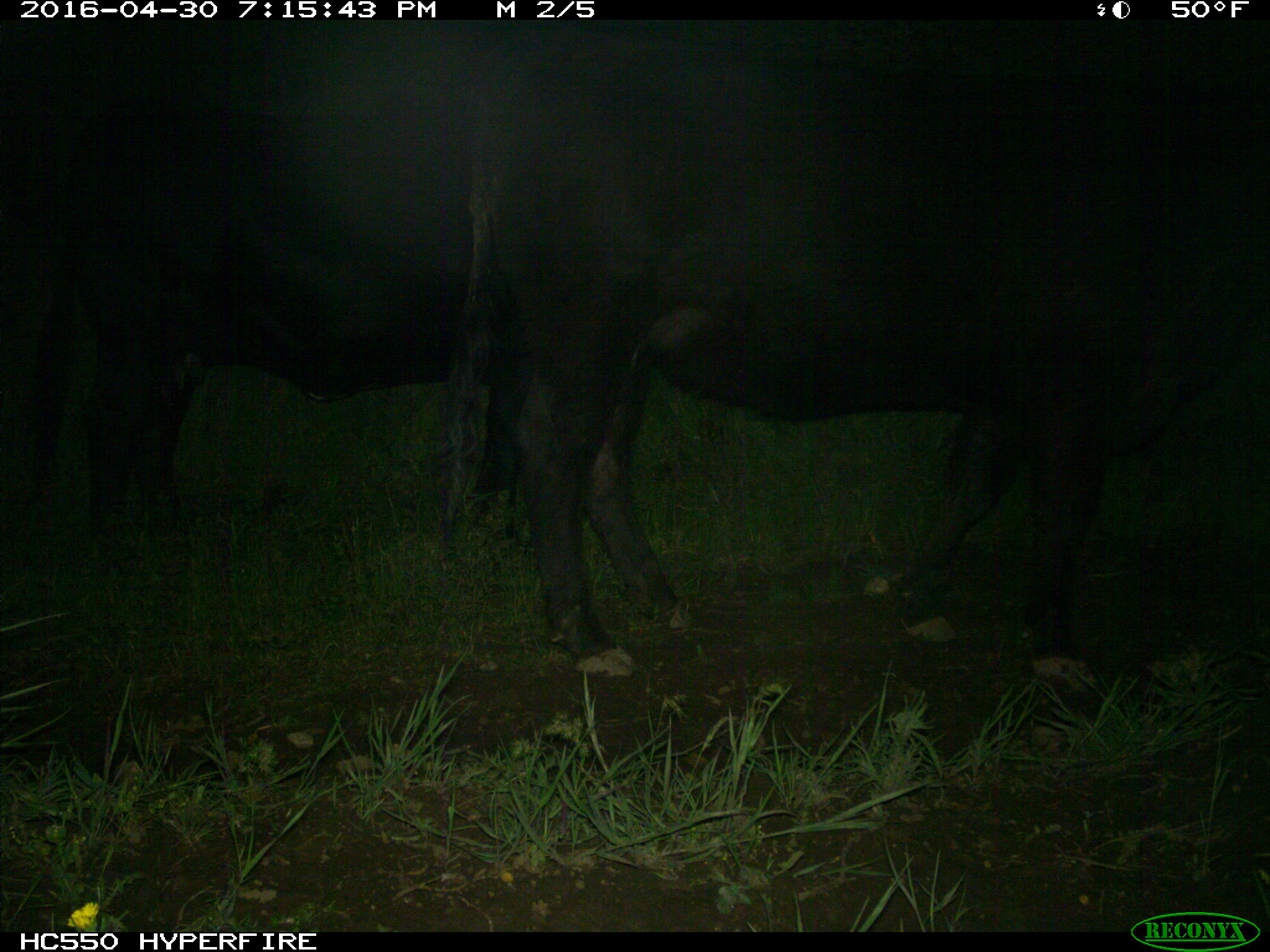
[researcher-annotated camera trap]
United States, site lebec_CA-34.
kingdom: Animalia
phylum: Chordata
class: Mammalia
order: Artiodactyla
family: Bovidae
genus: Bos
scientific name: Bos taurus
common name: domestic cow